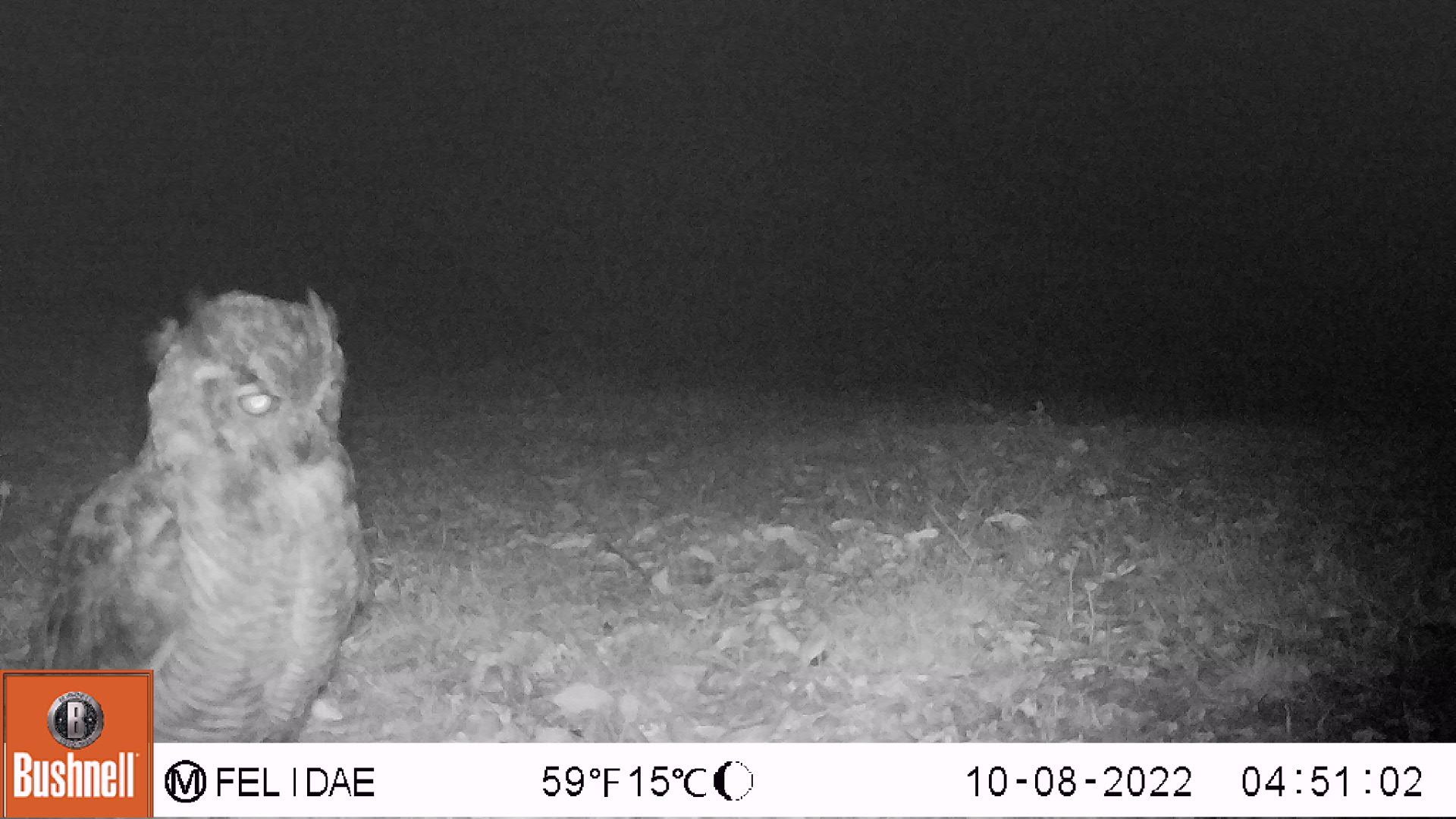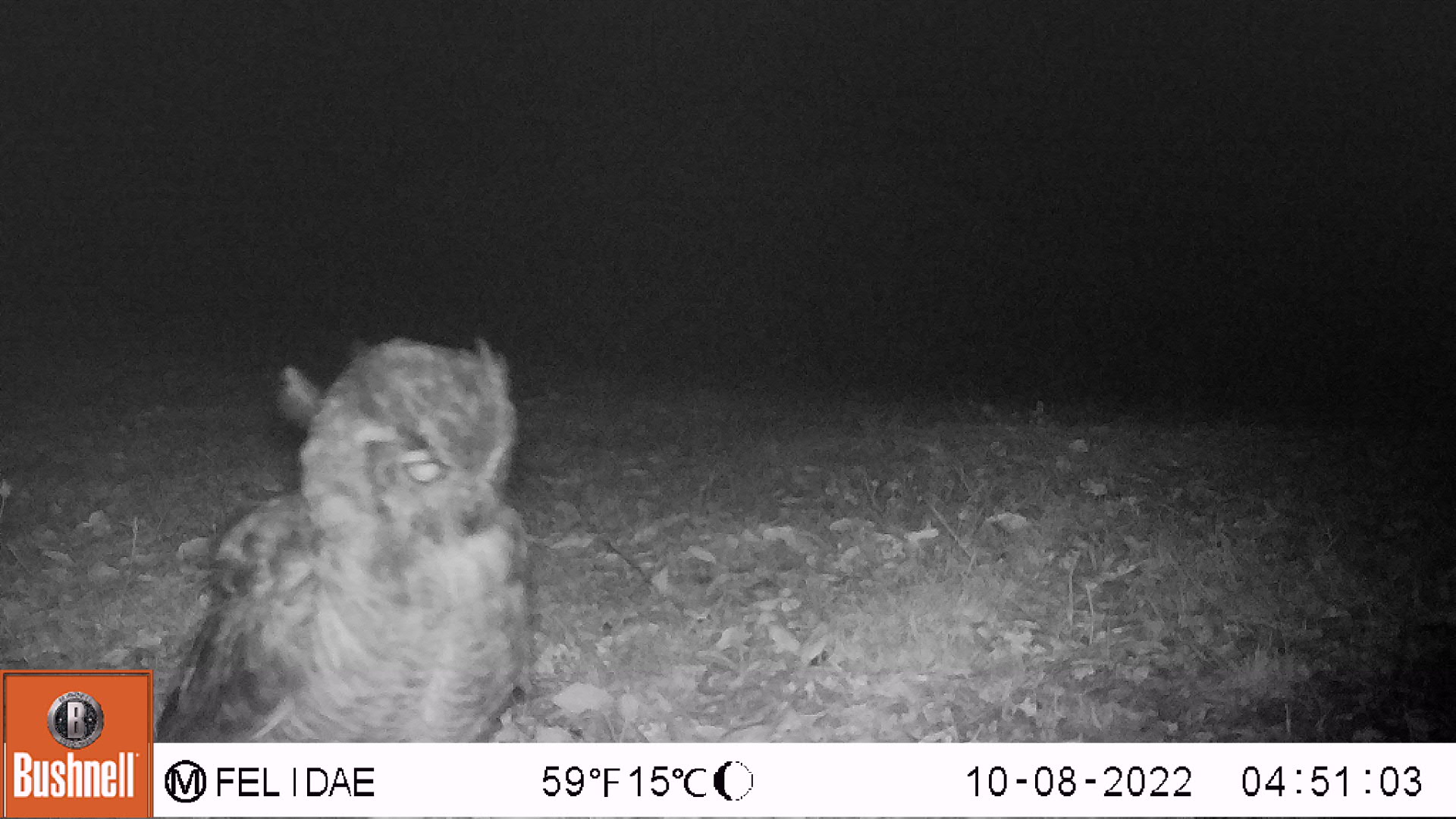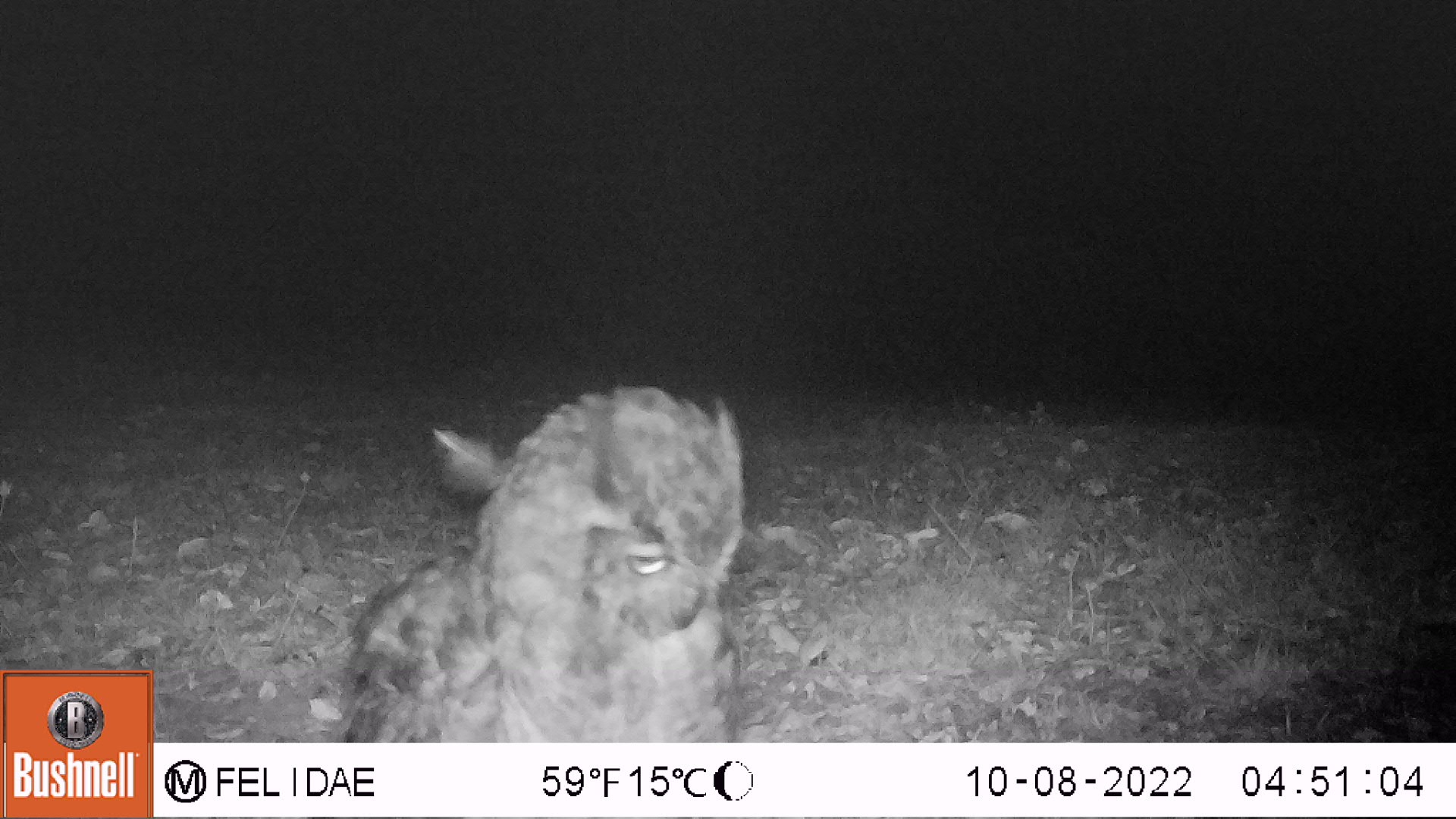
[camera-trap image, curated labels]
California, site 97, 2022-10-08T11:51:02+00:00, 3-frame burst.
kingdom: Animalia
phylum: Chordata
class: Aves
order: Strigiformes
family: Strigidae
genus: Bubo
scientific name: Bubo virginianus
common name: great horned owl